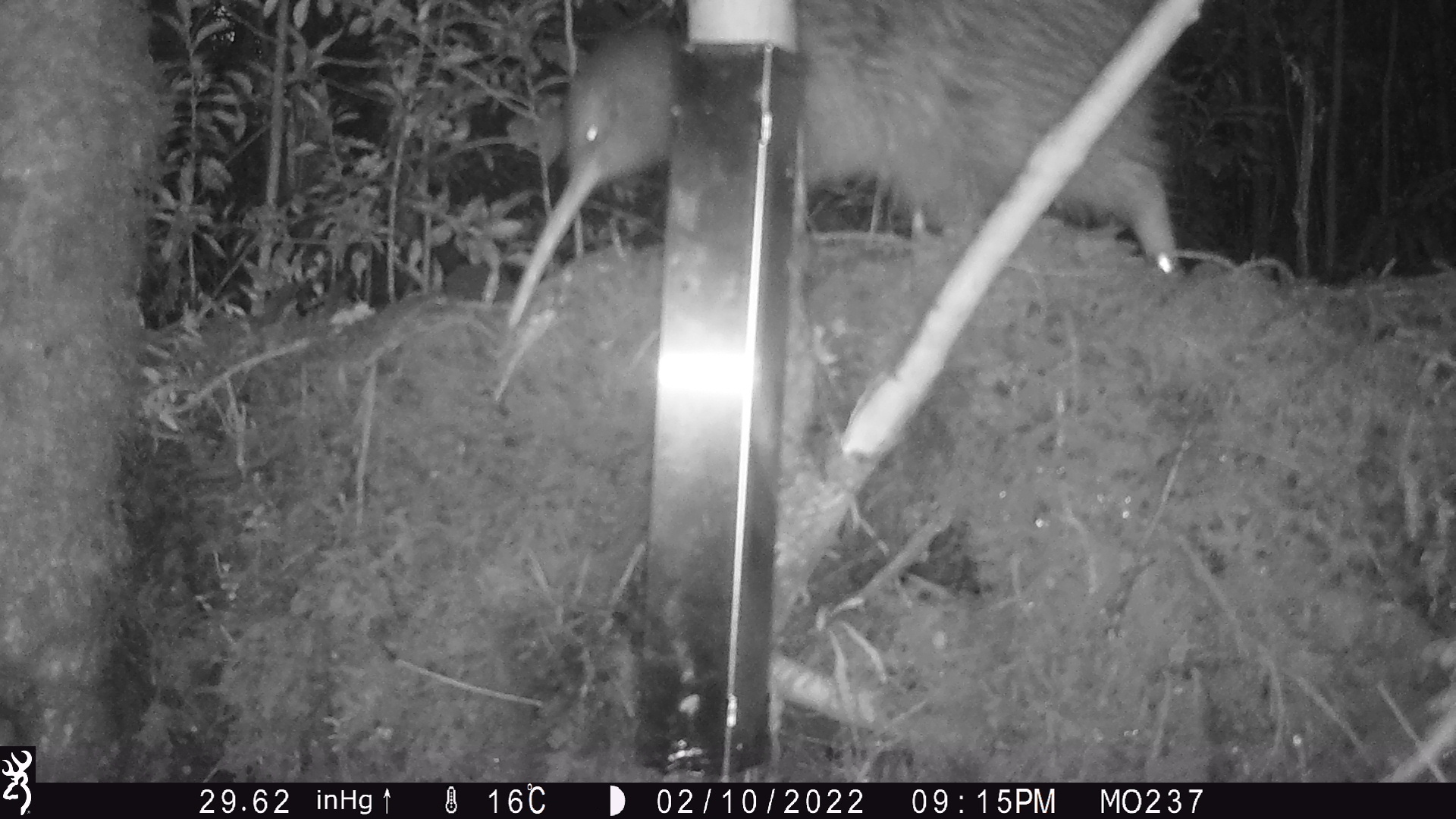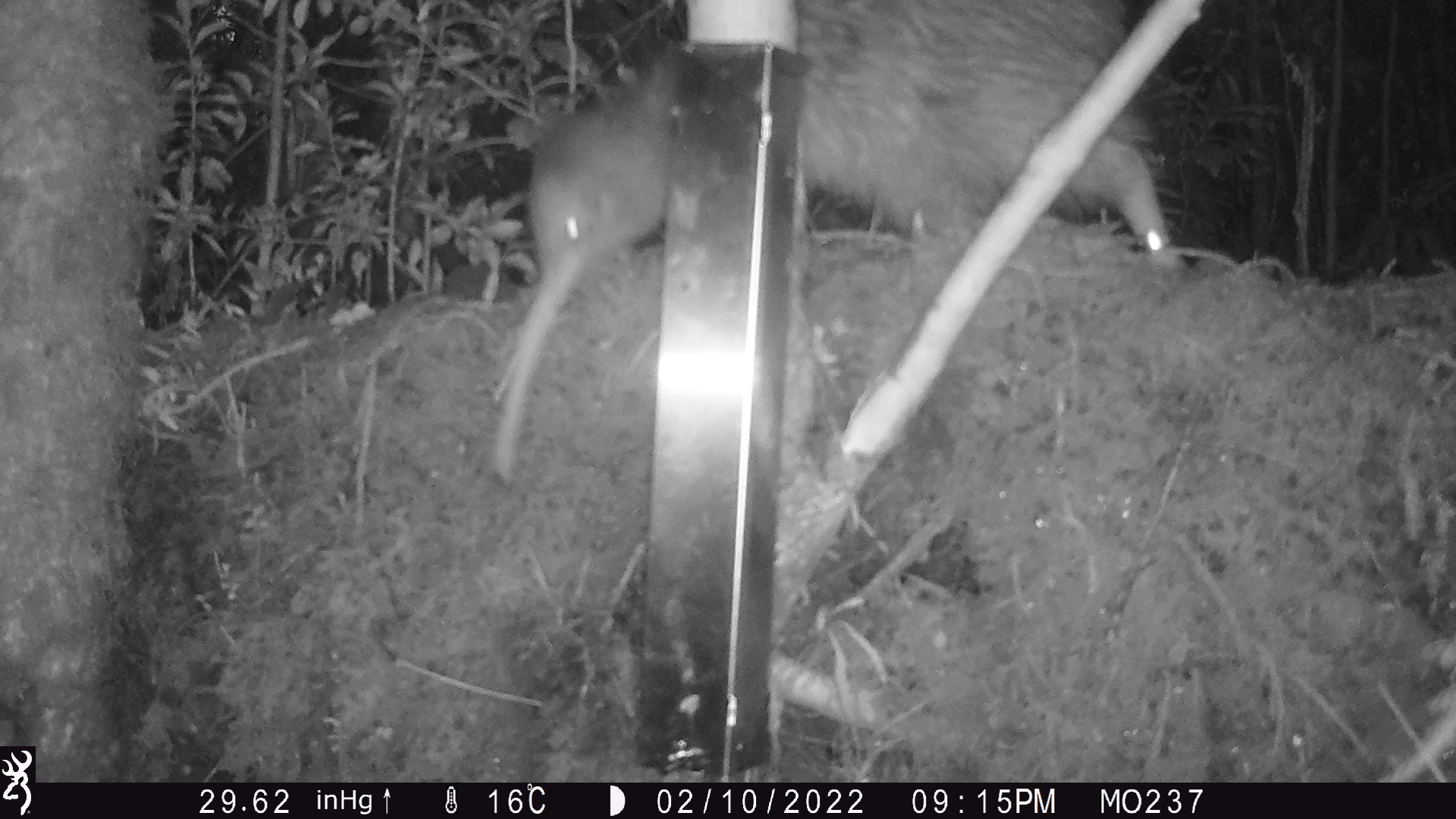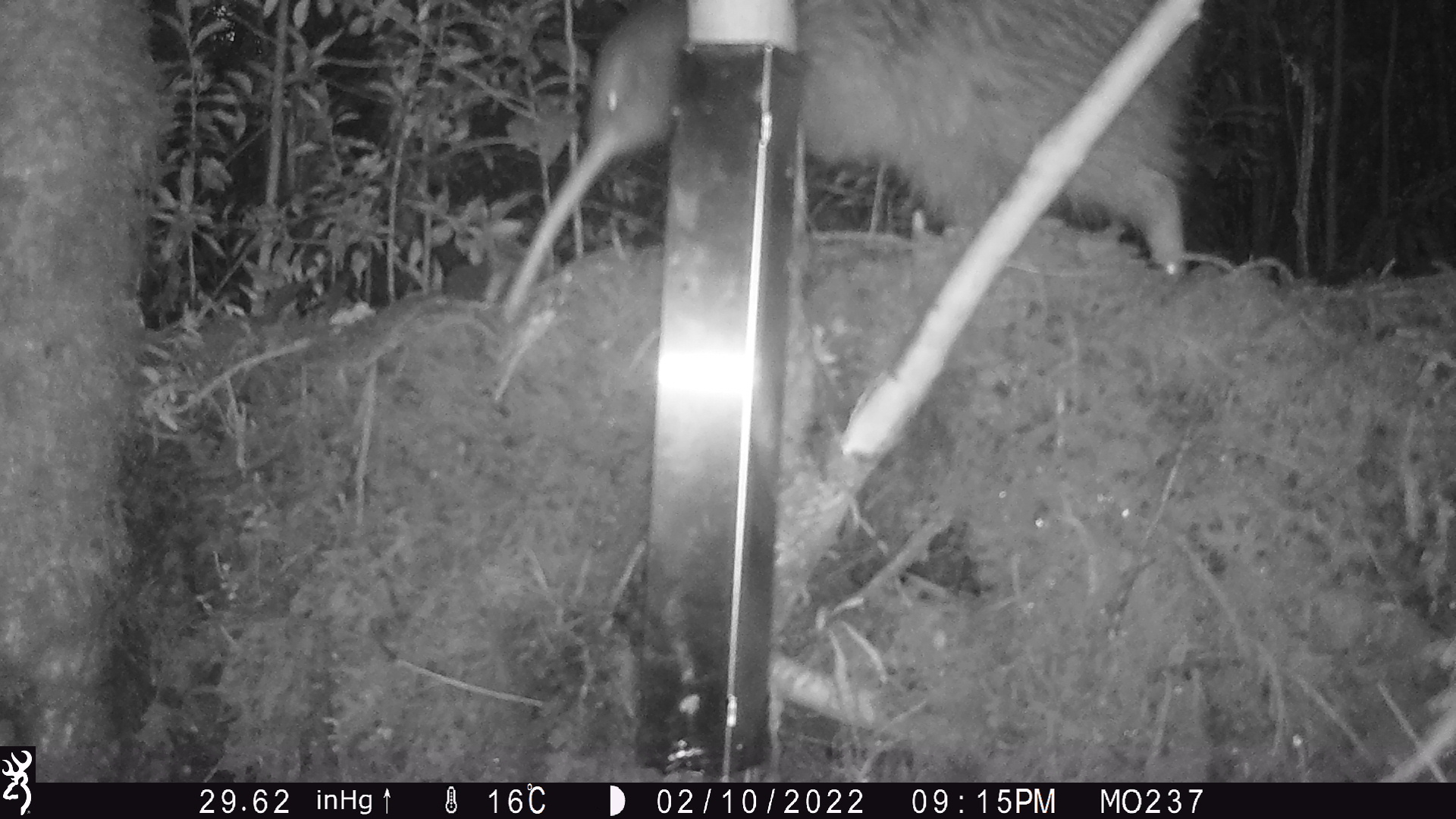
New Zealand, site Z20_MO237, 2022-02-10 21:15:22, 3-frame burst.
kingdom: Animalia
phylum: Chordata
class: Aves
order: Apterygiformes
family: Apterygidae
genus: Apteryx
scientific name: Apteryx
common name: kiwi